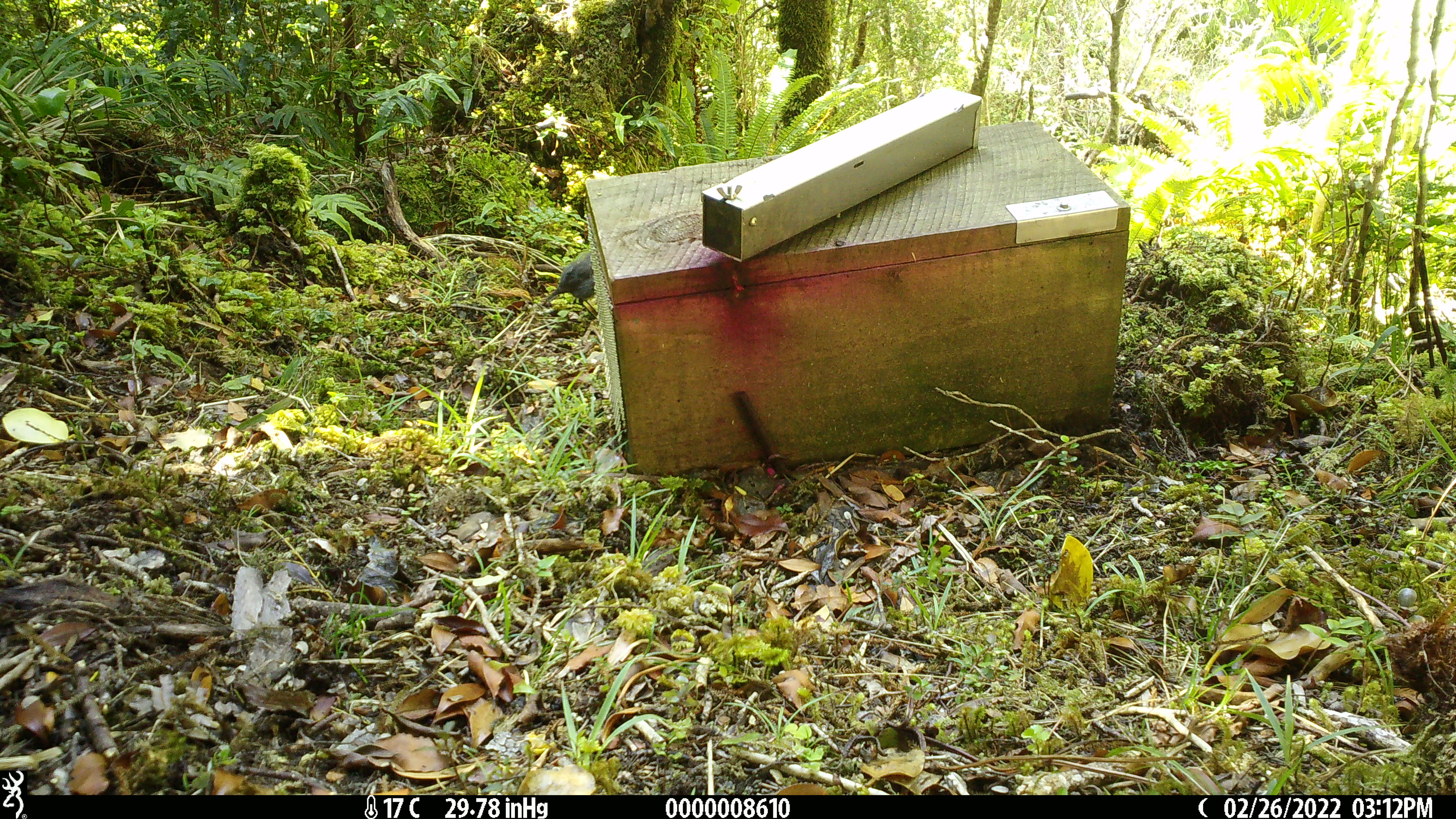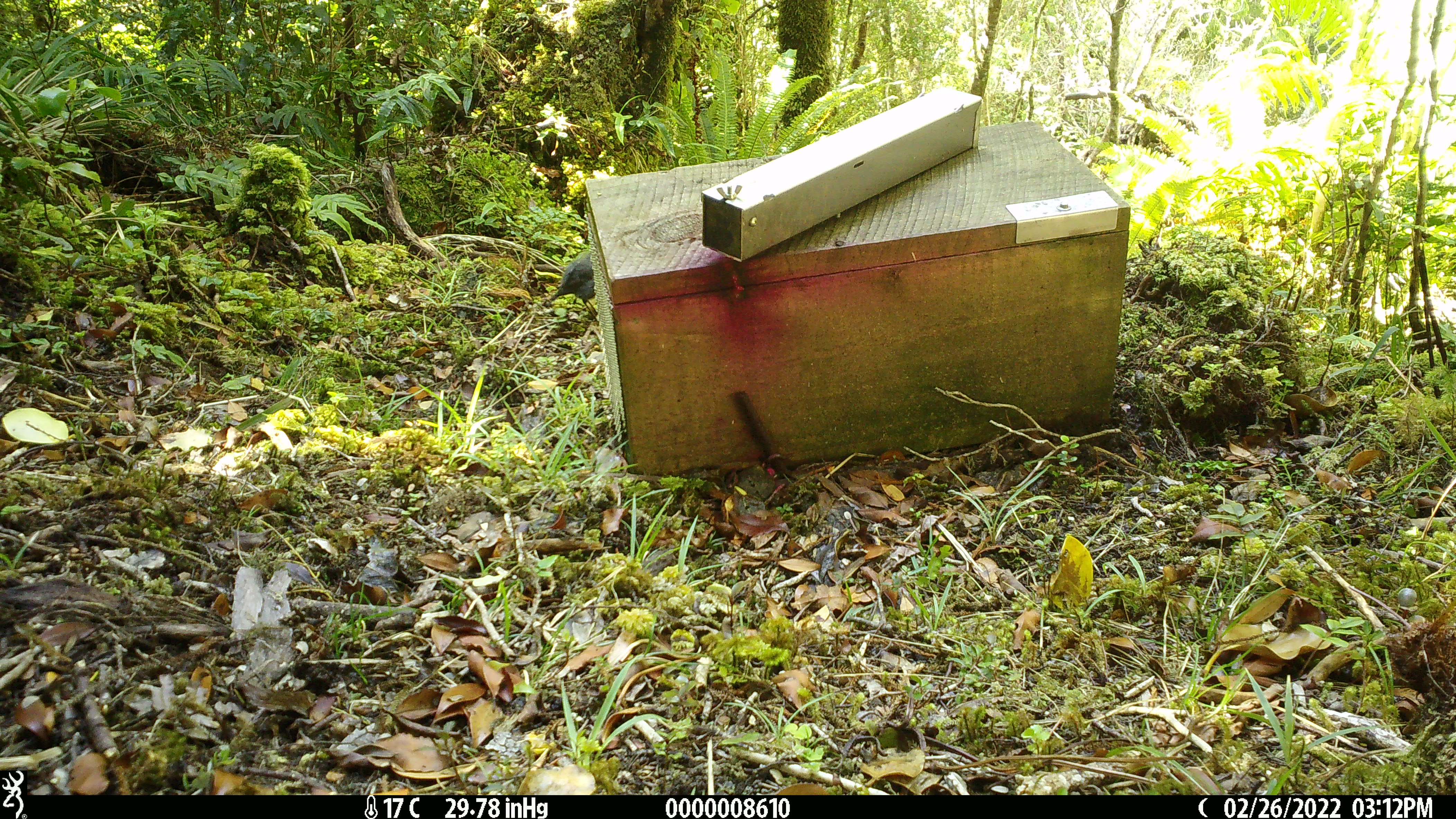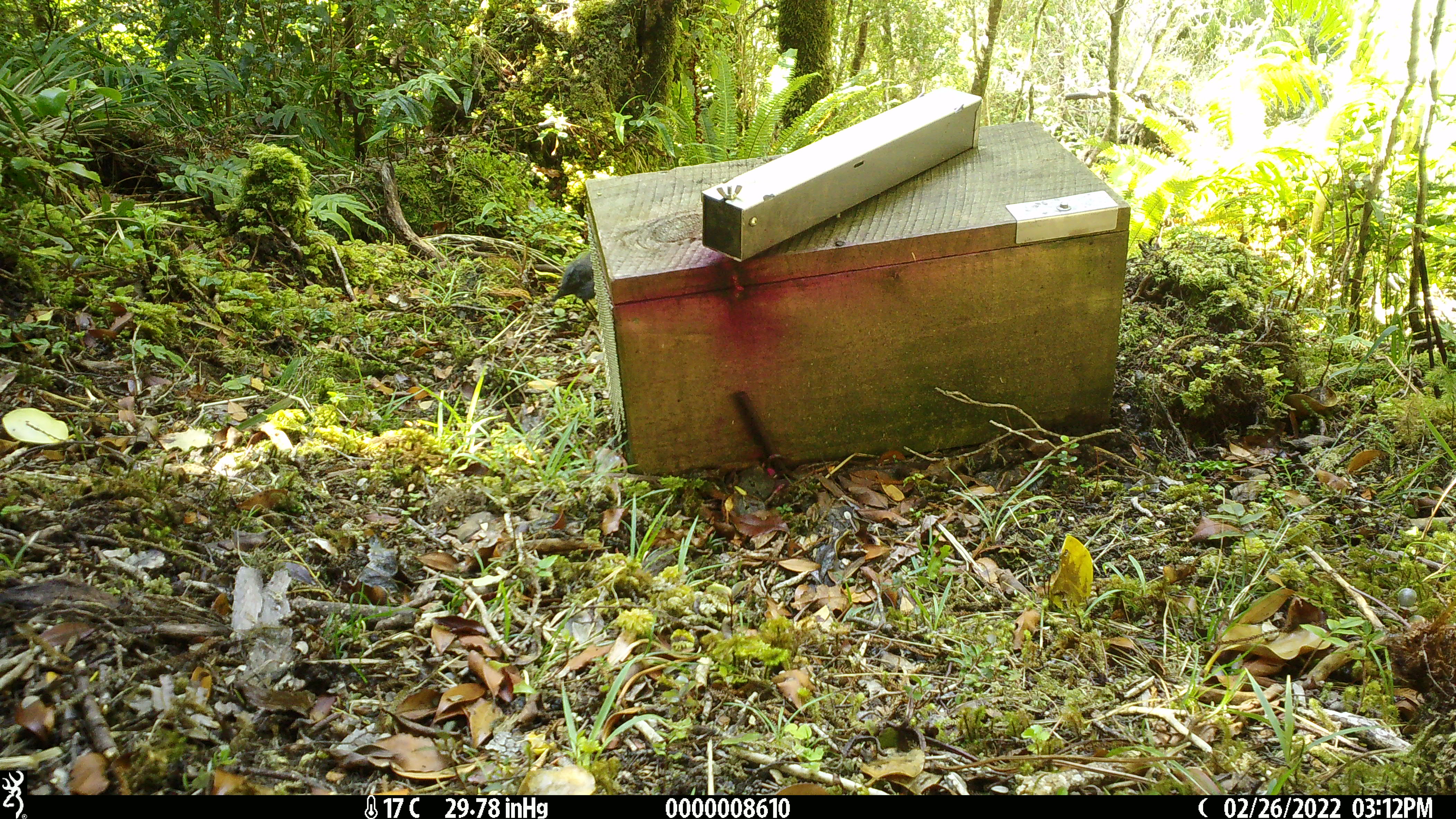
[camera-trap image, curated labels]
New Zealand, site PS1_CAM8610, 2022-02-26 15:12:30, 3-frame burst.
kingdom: Animalia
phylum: Chordata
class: Aves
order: Passeriformes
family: Petroicidae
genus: Petroica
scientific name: Petroica australis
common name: new zealand robin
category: robin